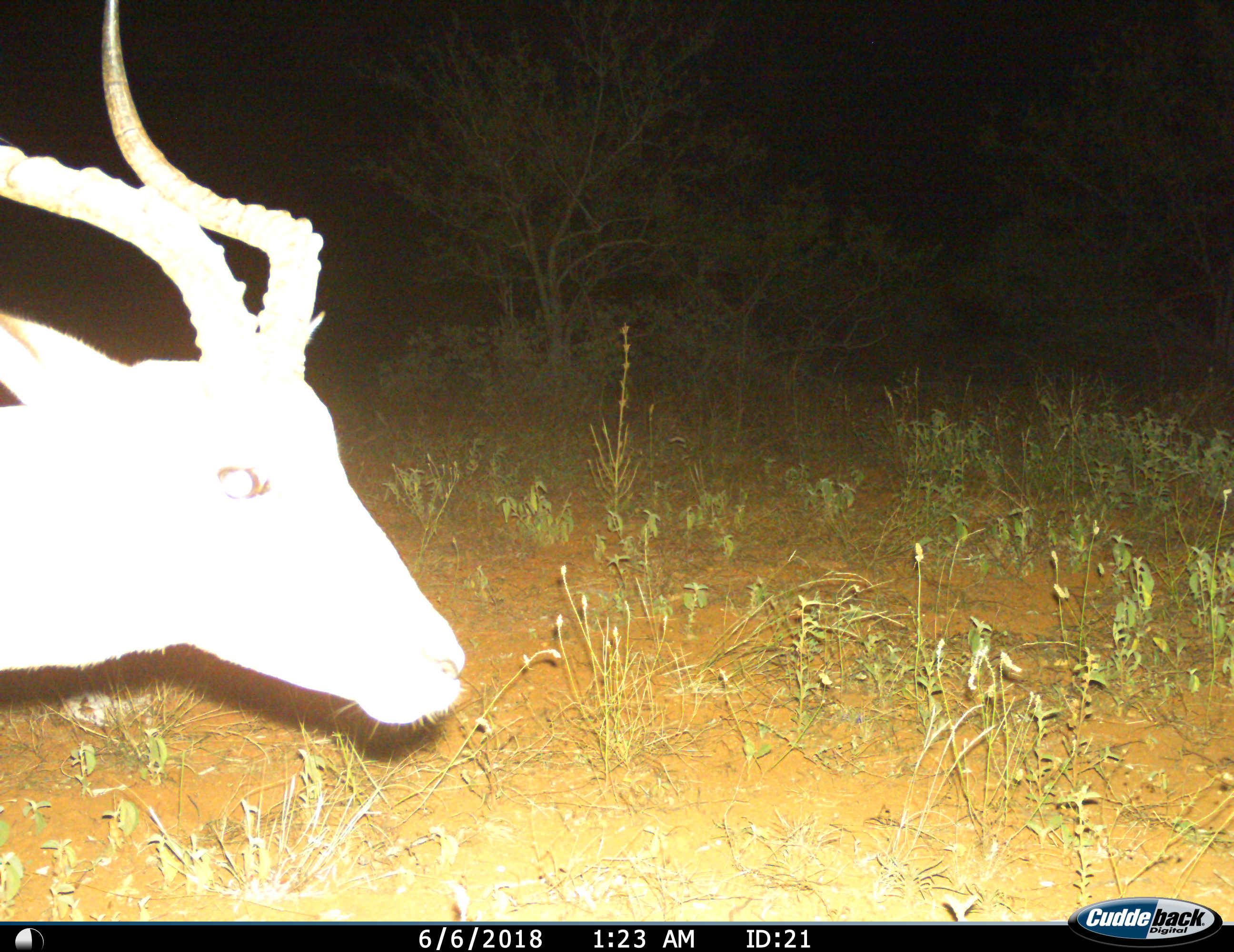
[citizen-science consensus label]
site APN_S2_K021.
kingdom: Animalia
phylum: Chordata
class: Mammalia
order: Artiodactyla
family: Bovidae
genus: Aepyceros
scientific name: Aepyceros melampus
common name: impala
Impala (Aepyceros melampus), count 1. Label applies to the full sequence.